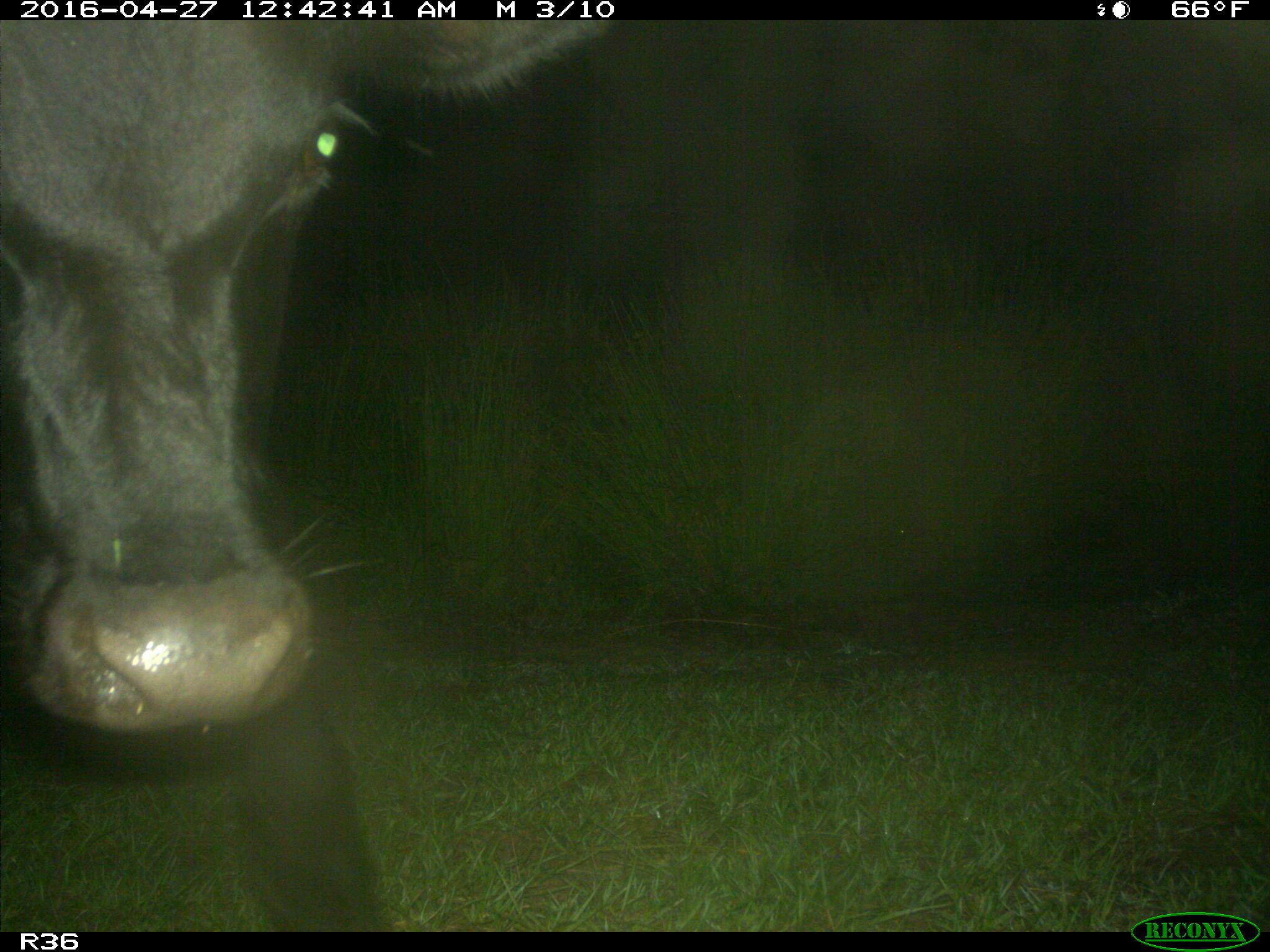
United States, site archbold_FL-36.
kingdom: Animalia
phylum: Chordata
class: Mammalia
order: Artiodactyla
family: Bovidae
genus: Bos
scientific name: Bos taurus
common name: domestic cow